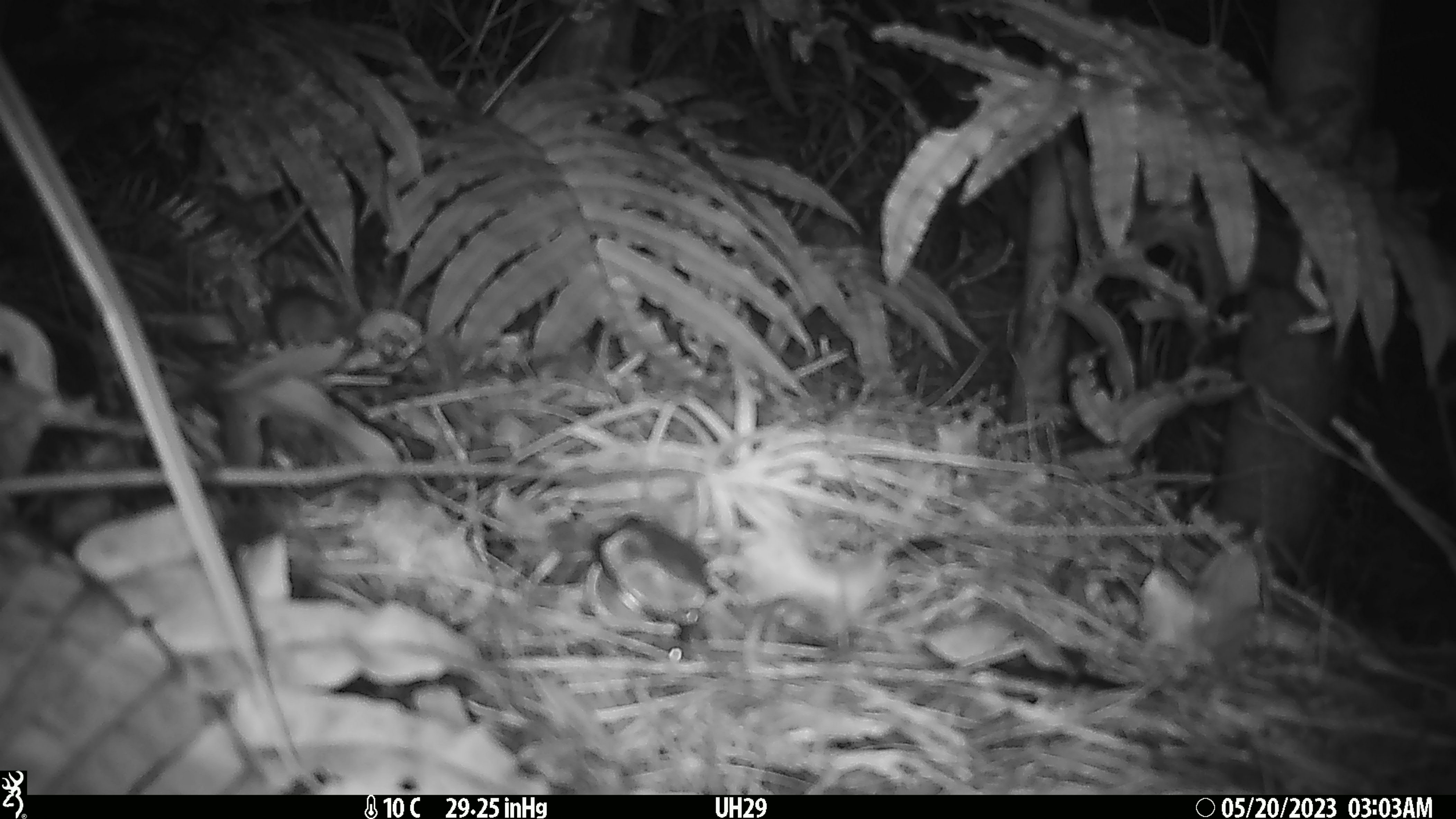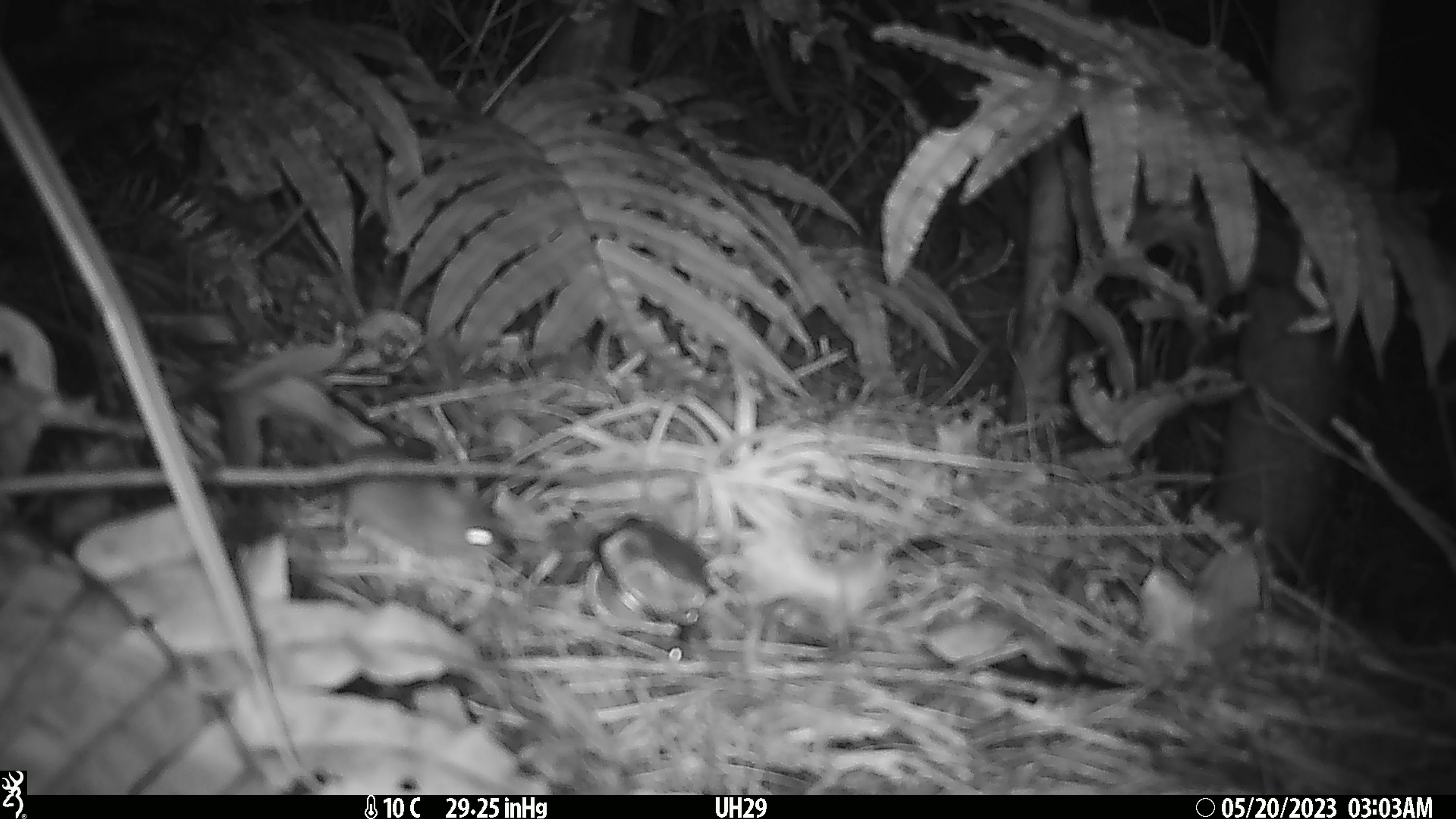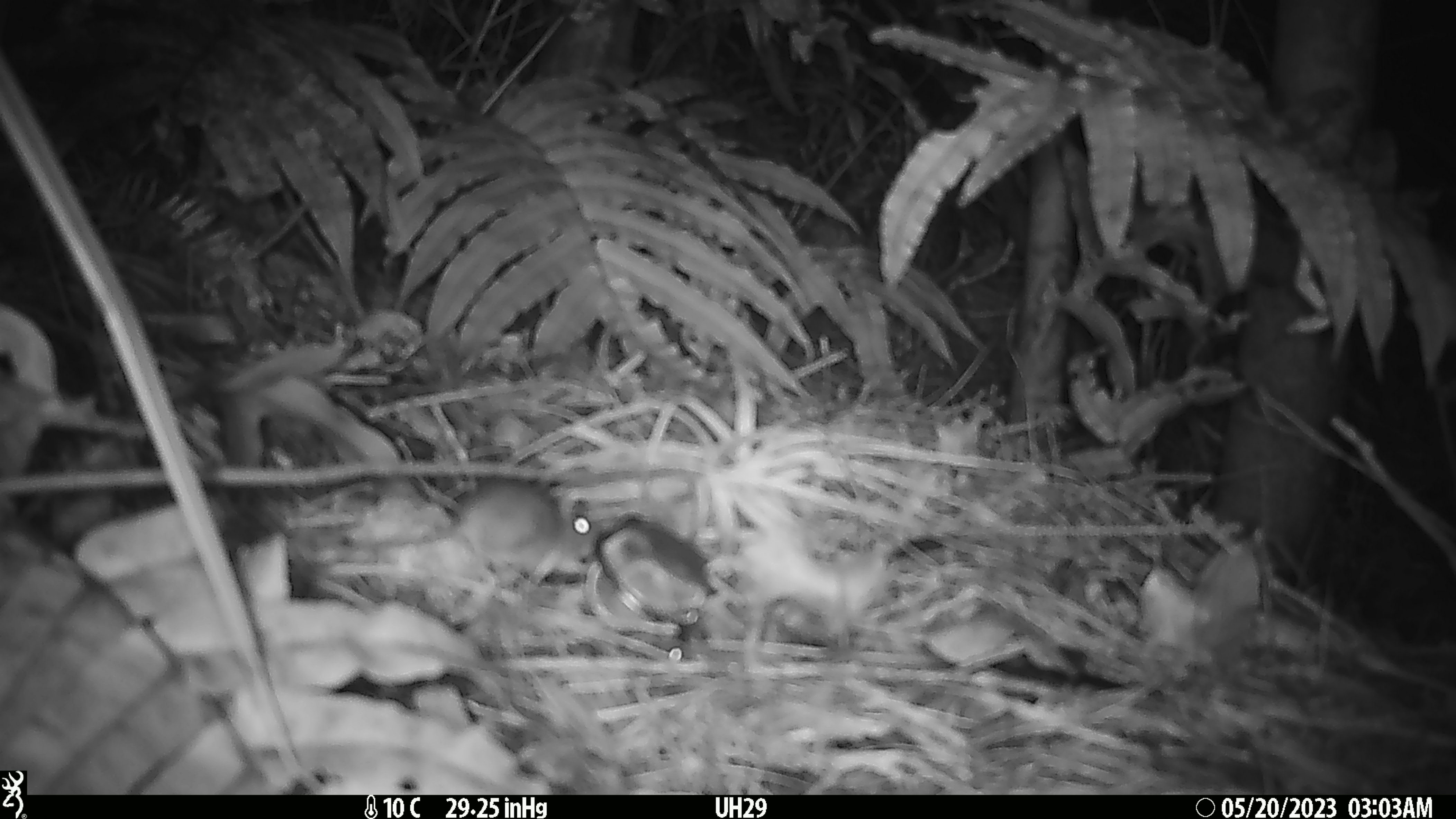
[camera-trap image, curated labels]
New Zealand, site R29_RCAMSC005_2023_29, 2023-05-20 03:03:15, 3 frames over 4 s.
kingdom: Animalia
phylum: Chordata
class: Mammalia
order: Rodentia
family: Muridae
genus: Mus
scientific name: Mus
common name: mouse